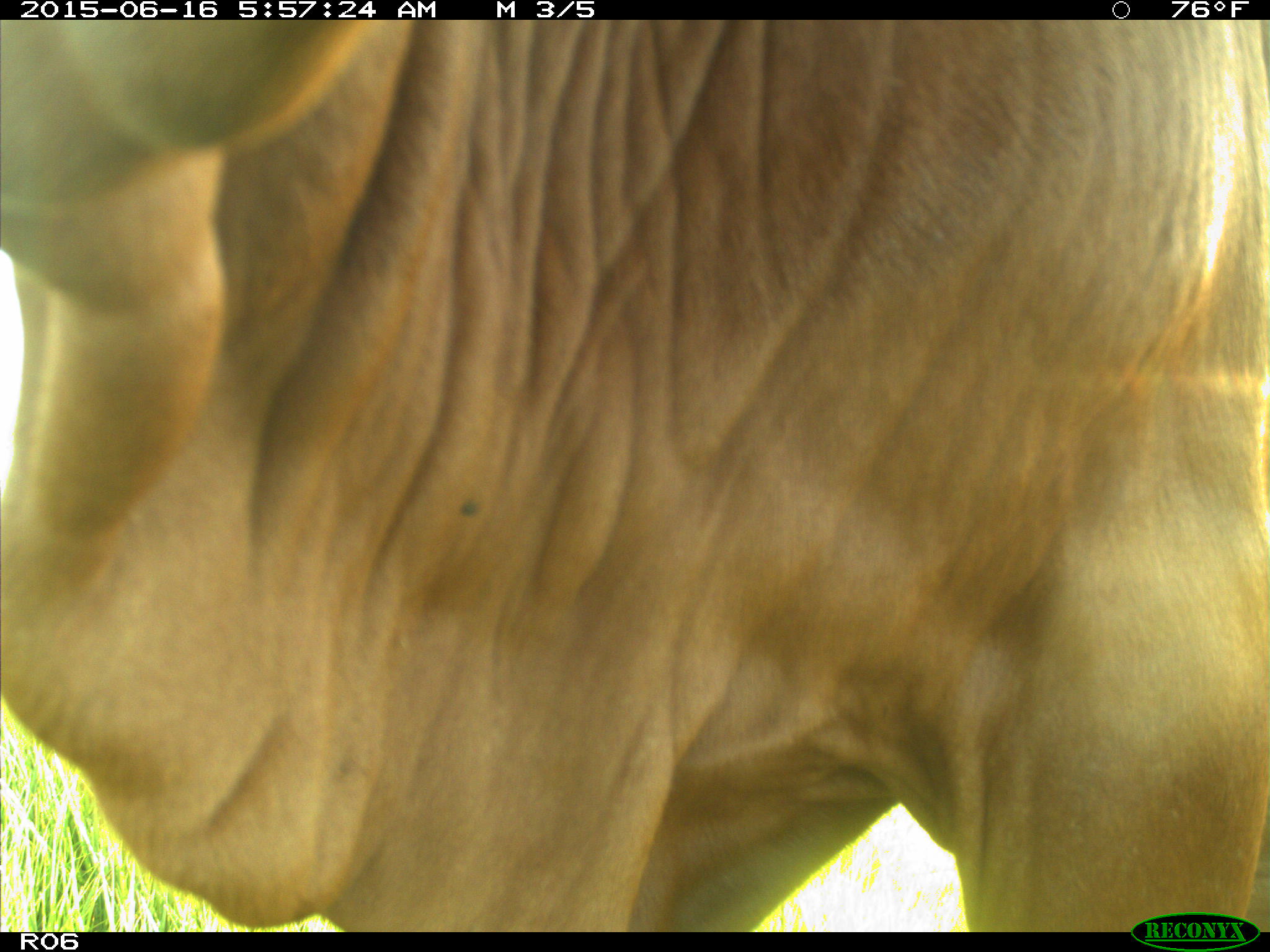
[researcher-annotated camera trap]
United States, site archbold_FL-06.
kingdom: Animalia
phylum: Chordata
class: Mammalia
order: Artiodactyla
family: Bovidae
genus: Bos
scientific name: Bos taurus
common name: domestic cow